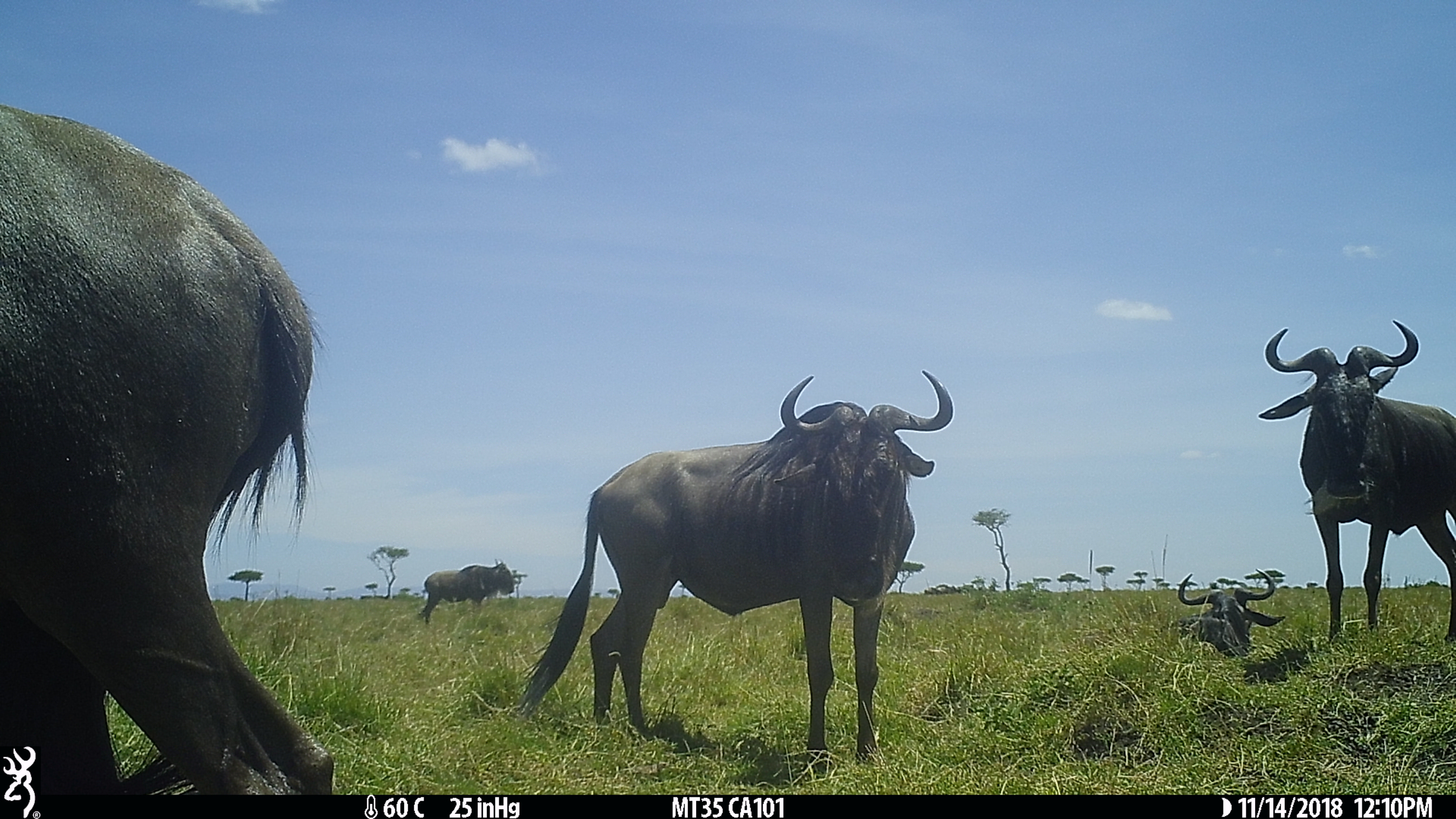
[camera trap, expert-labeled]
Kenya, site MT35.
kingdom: Animalia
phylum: Chordata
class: Mammalia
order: Artiodactyla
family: Bovidae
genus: Connochaetes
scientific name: Connochaetes taurinus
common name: blue wildebeest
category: wildebeest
Wildebeest (blue wildebeest) (Connochaetes taurinus).